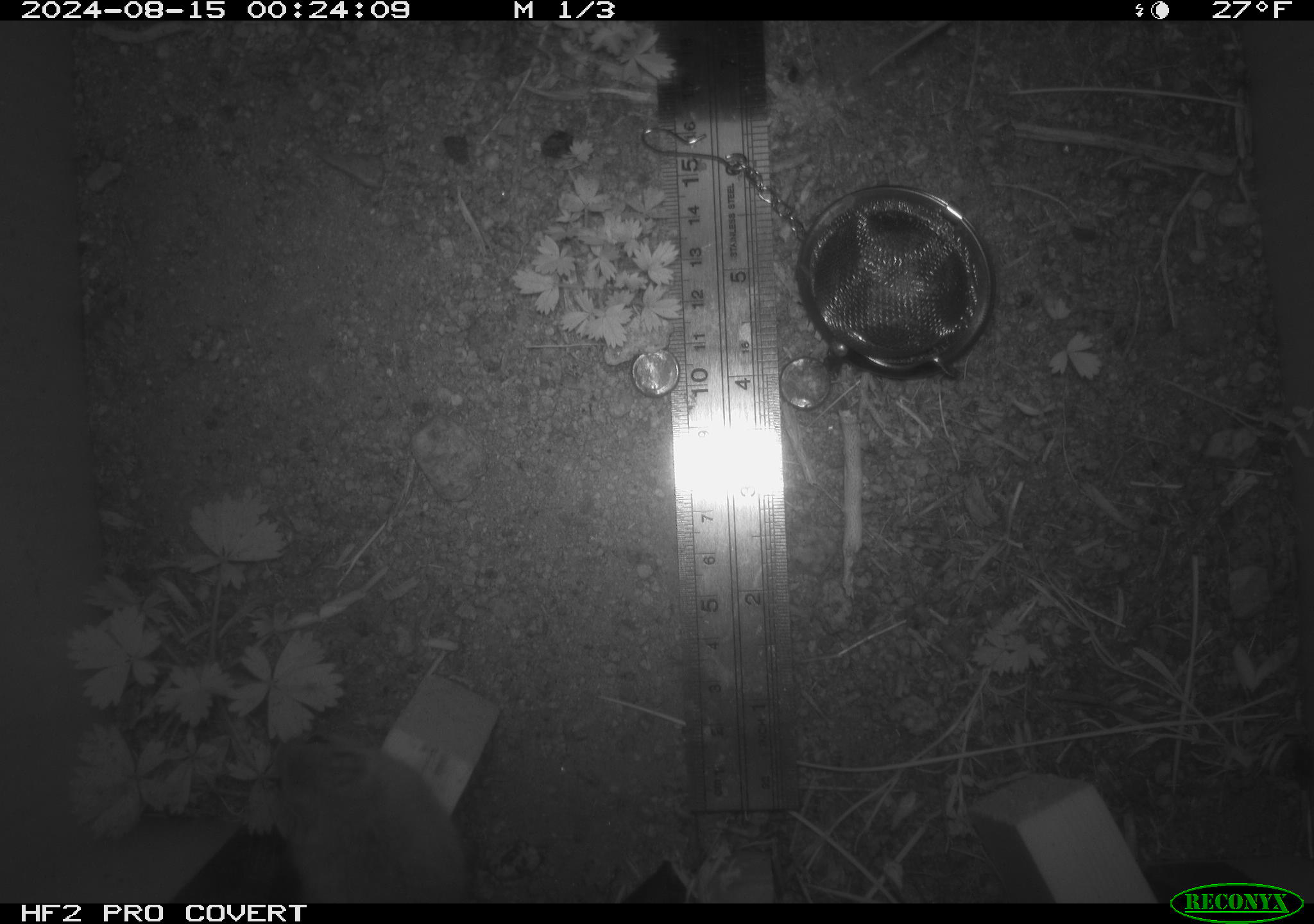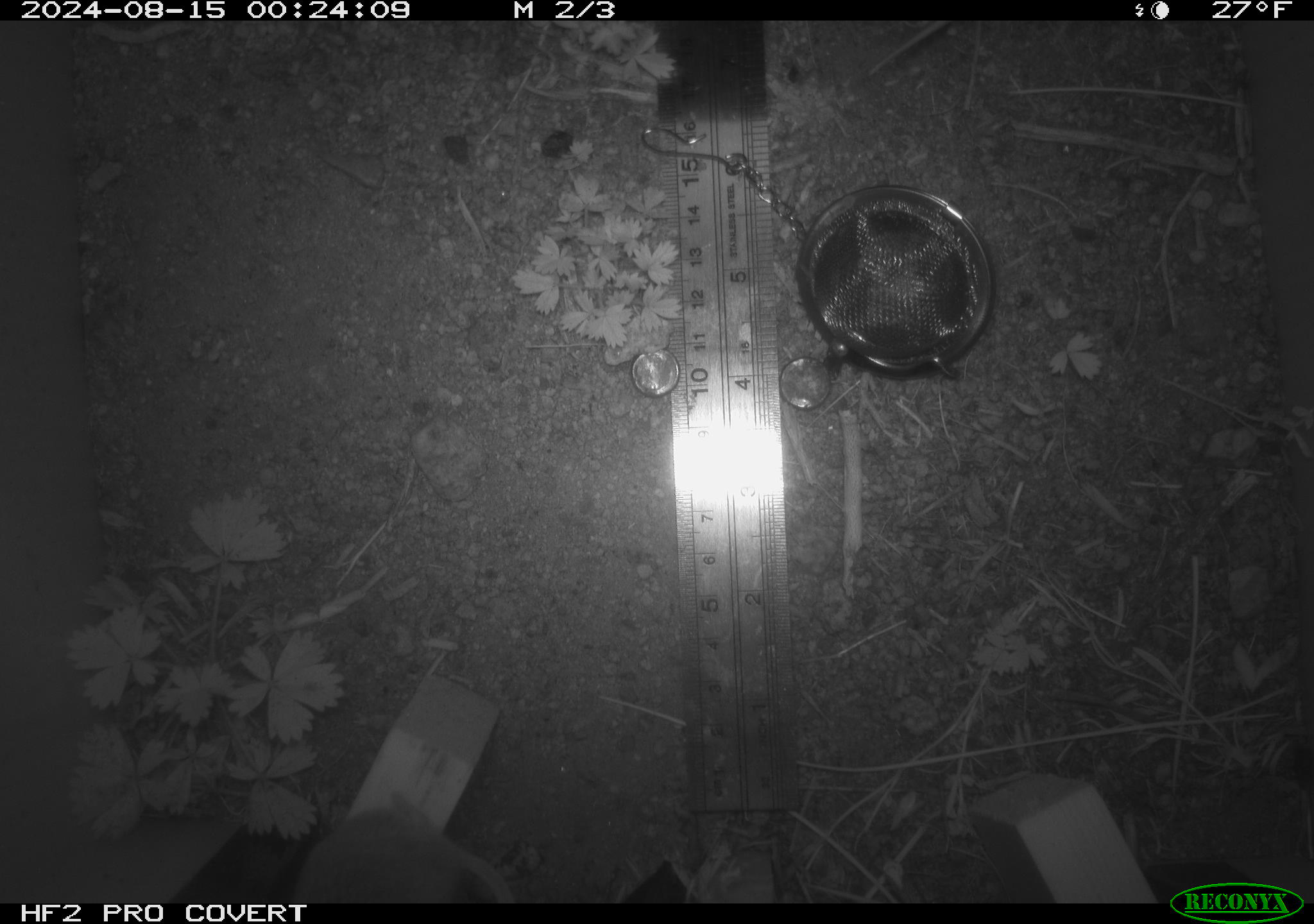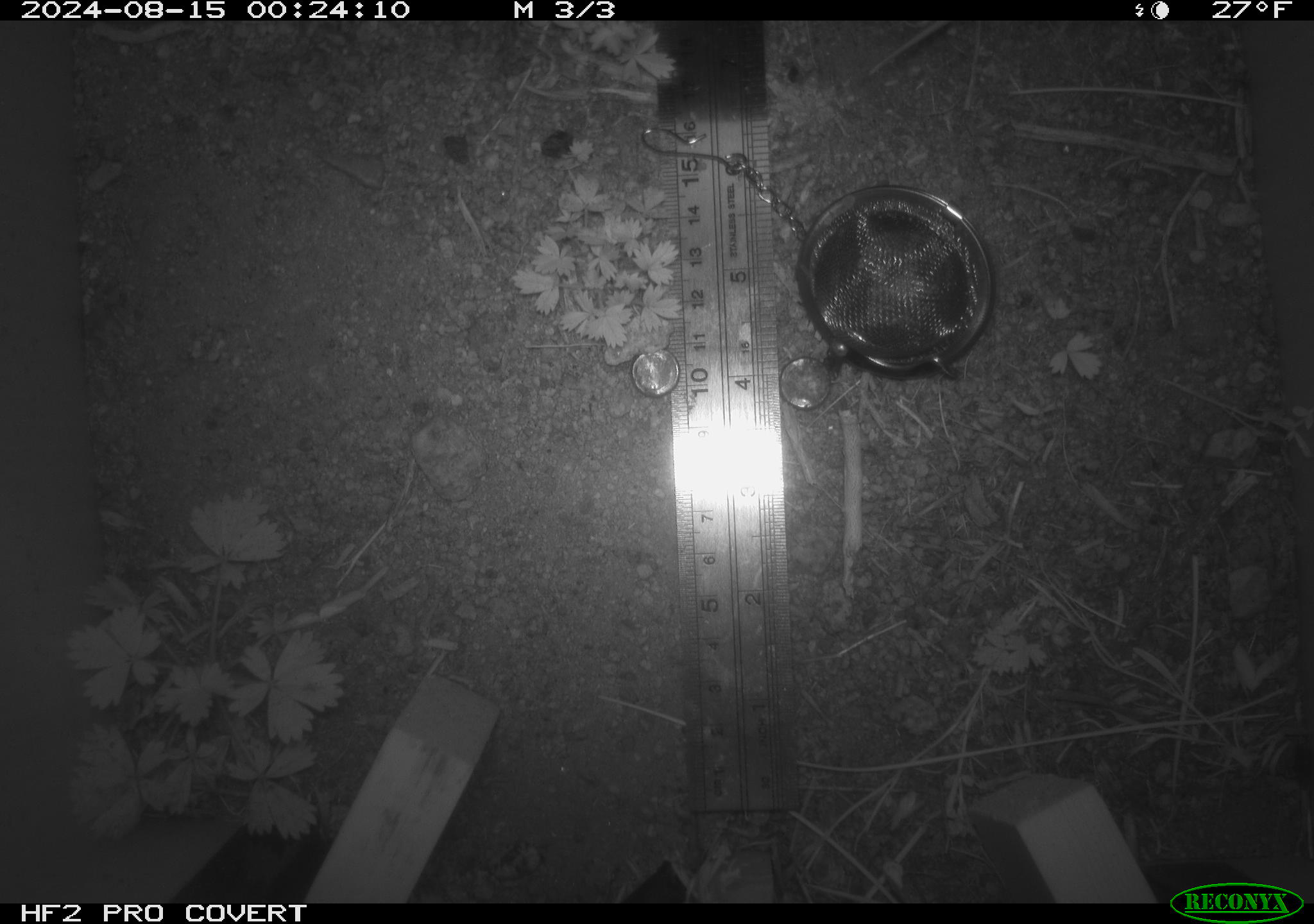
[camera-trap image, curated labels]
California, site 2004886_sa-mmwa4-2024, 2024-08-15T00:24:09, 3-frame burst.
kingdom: Animalia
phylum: Chordata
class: Mammalia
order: Rodentia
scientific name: Rodentia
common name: mouse species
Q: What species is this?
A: Mouse species (Rodentia).